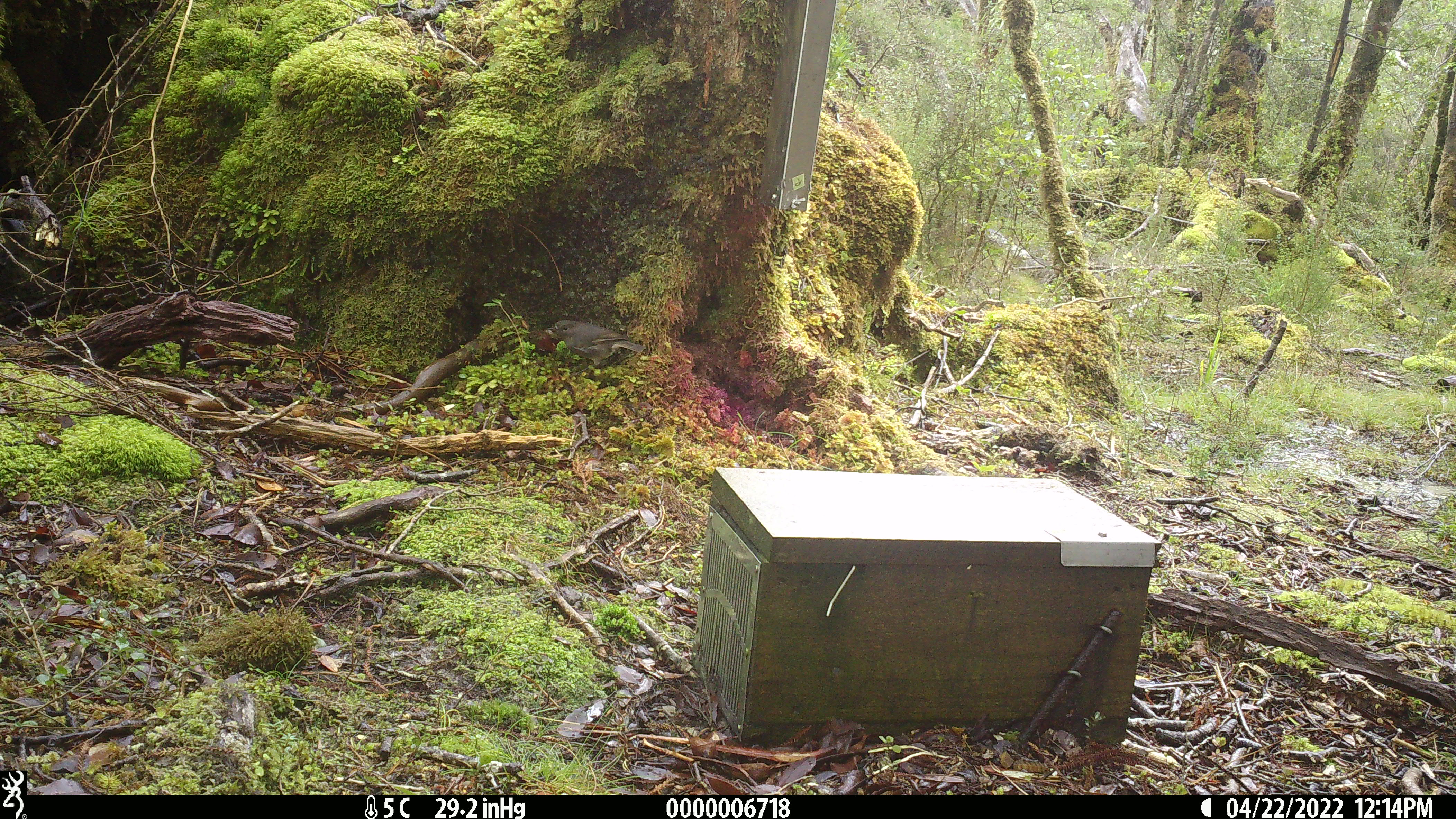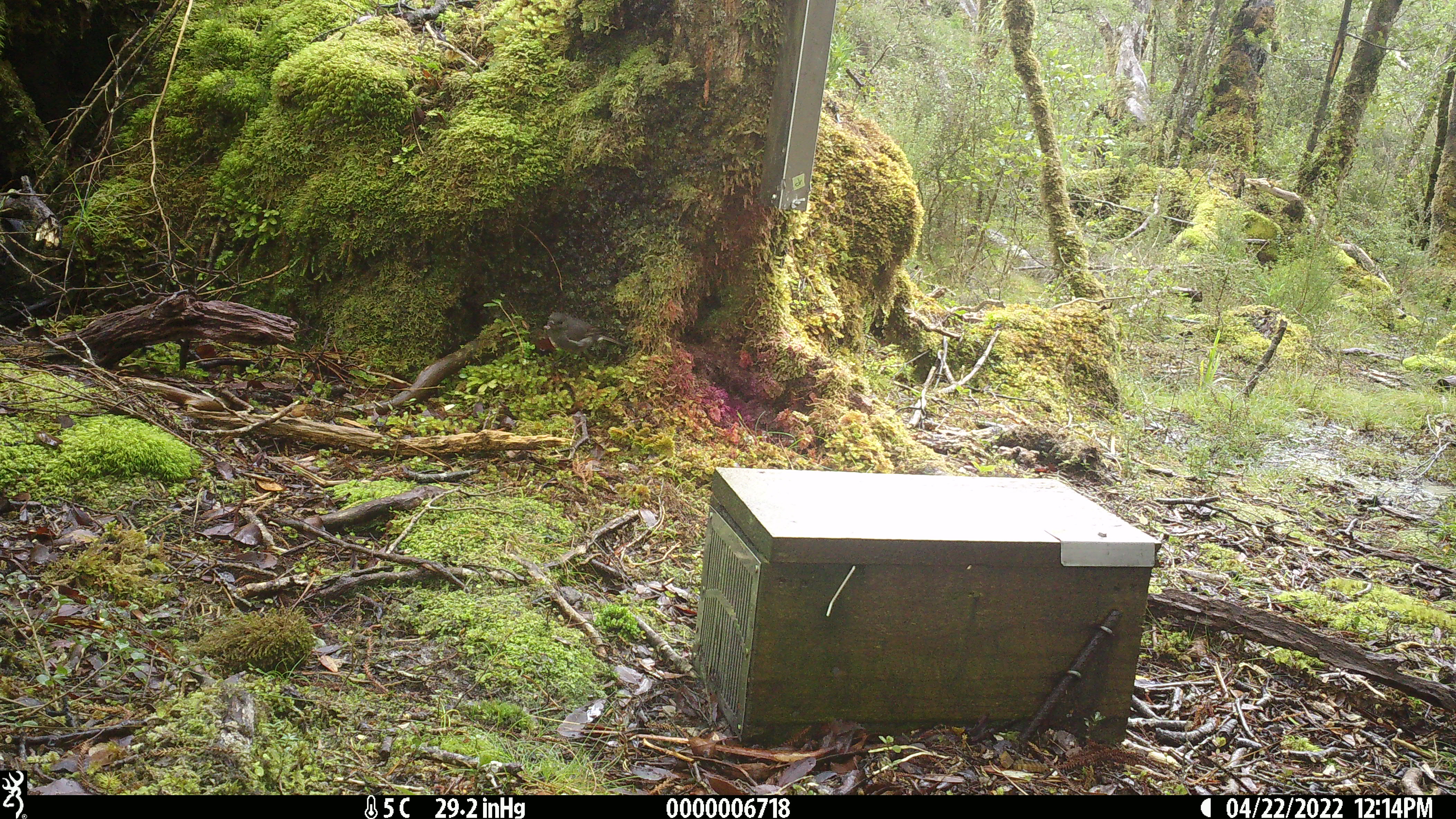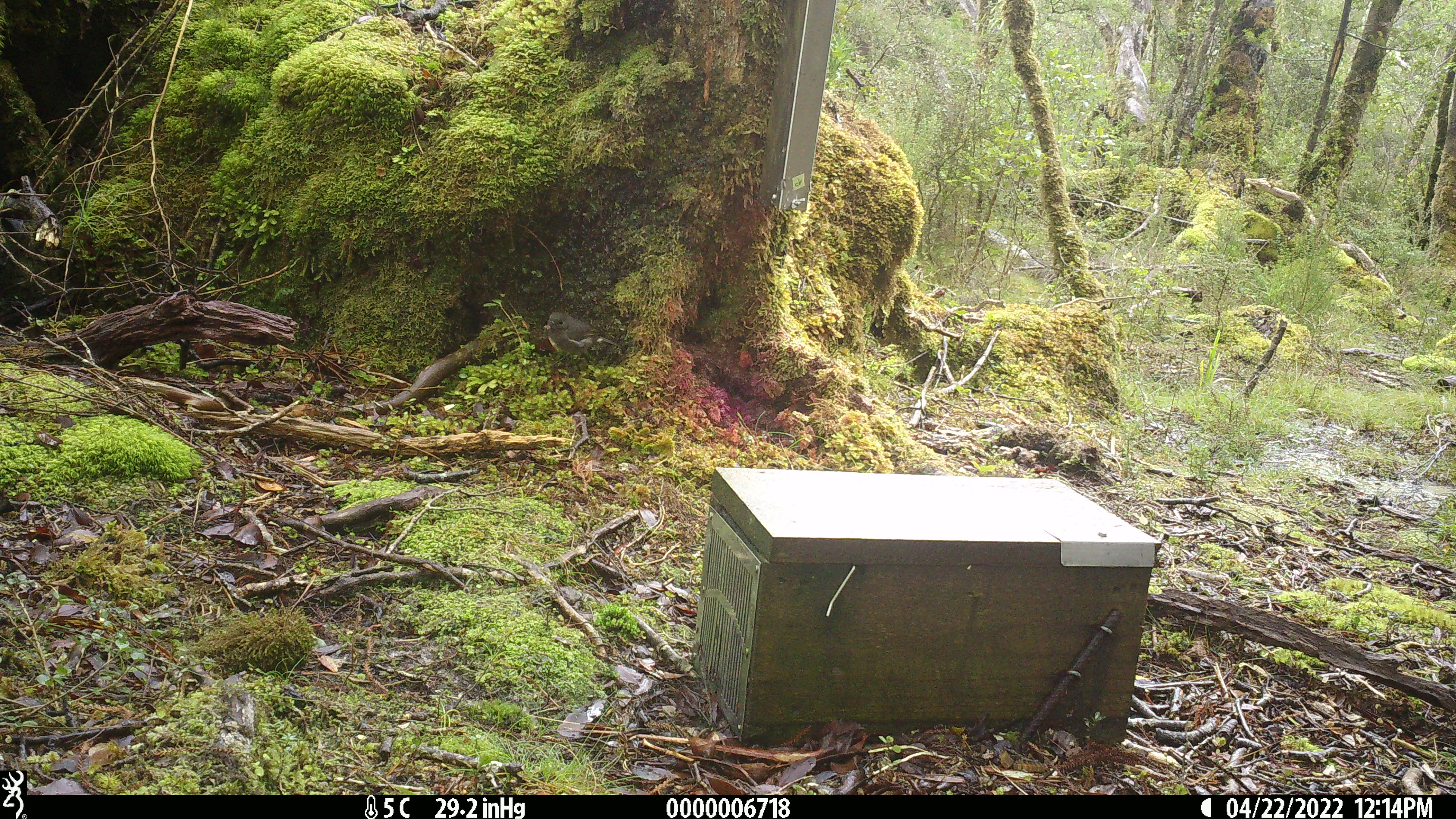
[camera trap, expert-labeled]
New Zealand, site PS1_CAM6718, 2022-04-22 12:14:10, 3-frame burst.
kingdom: Animalia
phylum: Chordata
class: Aves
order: Passeriformes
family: Petroicidae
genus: Petroica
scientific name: Petroica australis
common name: new zealand robin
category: robin